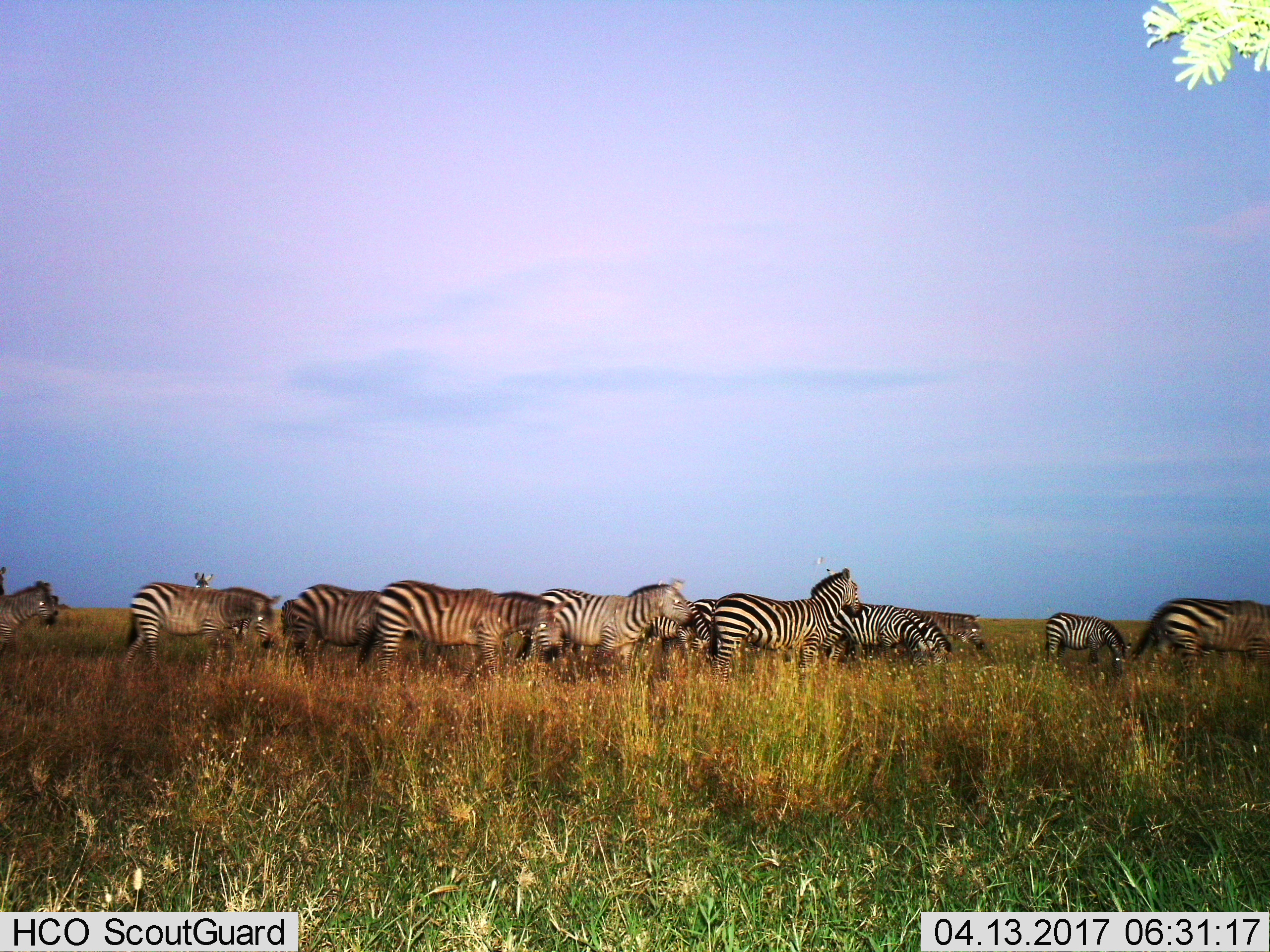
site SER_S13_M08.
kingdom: Animalia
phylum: Chordata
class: Mammalia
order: Perissodactyla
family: Equidae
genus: Equus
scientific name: Equus quagga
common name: plains zebra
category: zebraplains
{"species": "zebraplains (plains zebra) (Equus quagga)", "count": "11-50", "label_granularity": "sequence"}